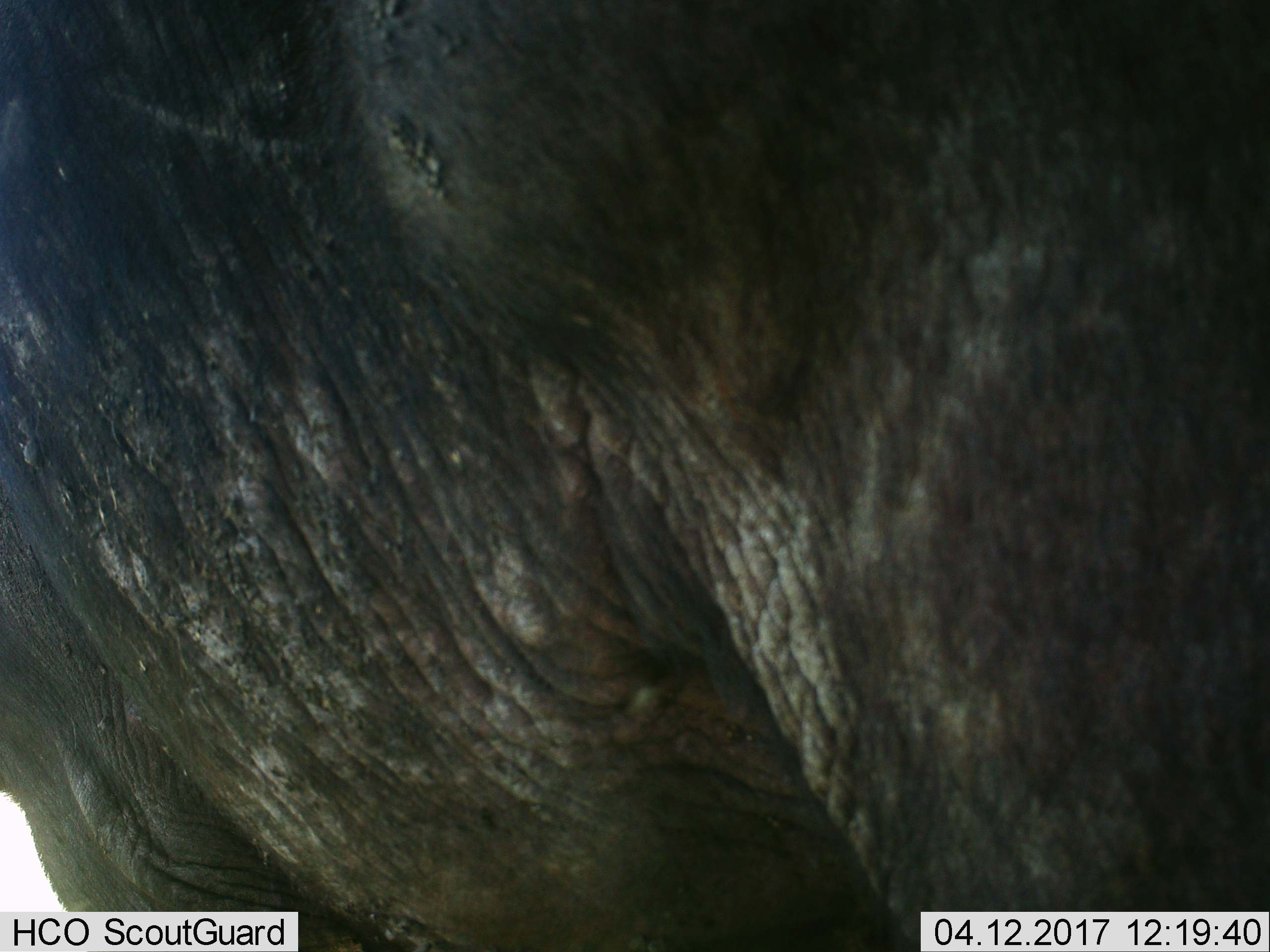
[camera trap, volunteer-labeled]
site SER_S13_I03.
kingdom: Animalia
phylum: Chordata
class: Mammalia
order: Proboscidea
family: Elephantidae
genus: Loxodonta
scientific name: Loxodonta africana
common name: african bush elephant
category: elephant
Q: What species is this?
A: Elephant (african bush elephant) (Loxodonta africana).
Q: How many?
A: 1.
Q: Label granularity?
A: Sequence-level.